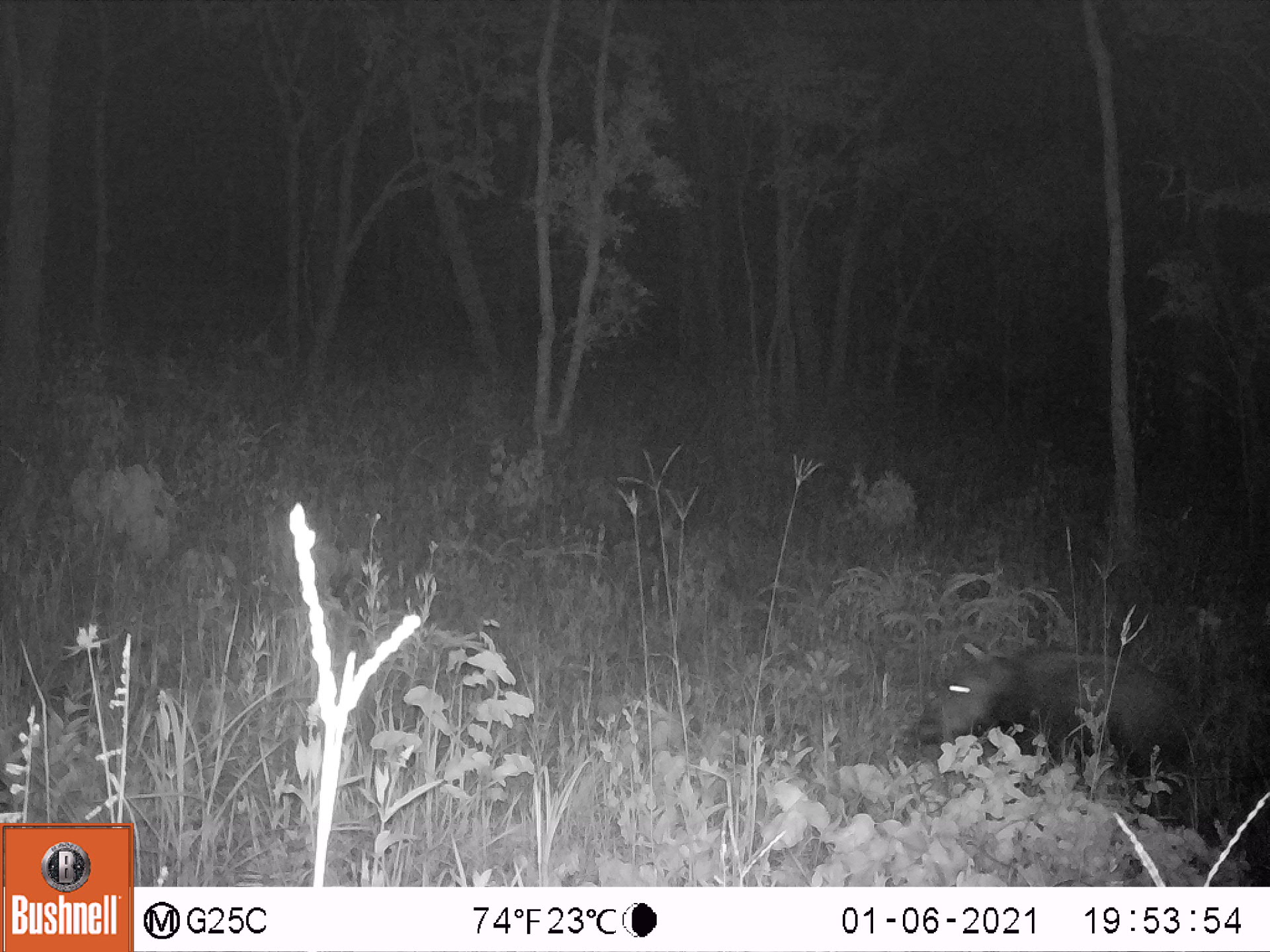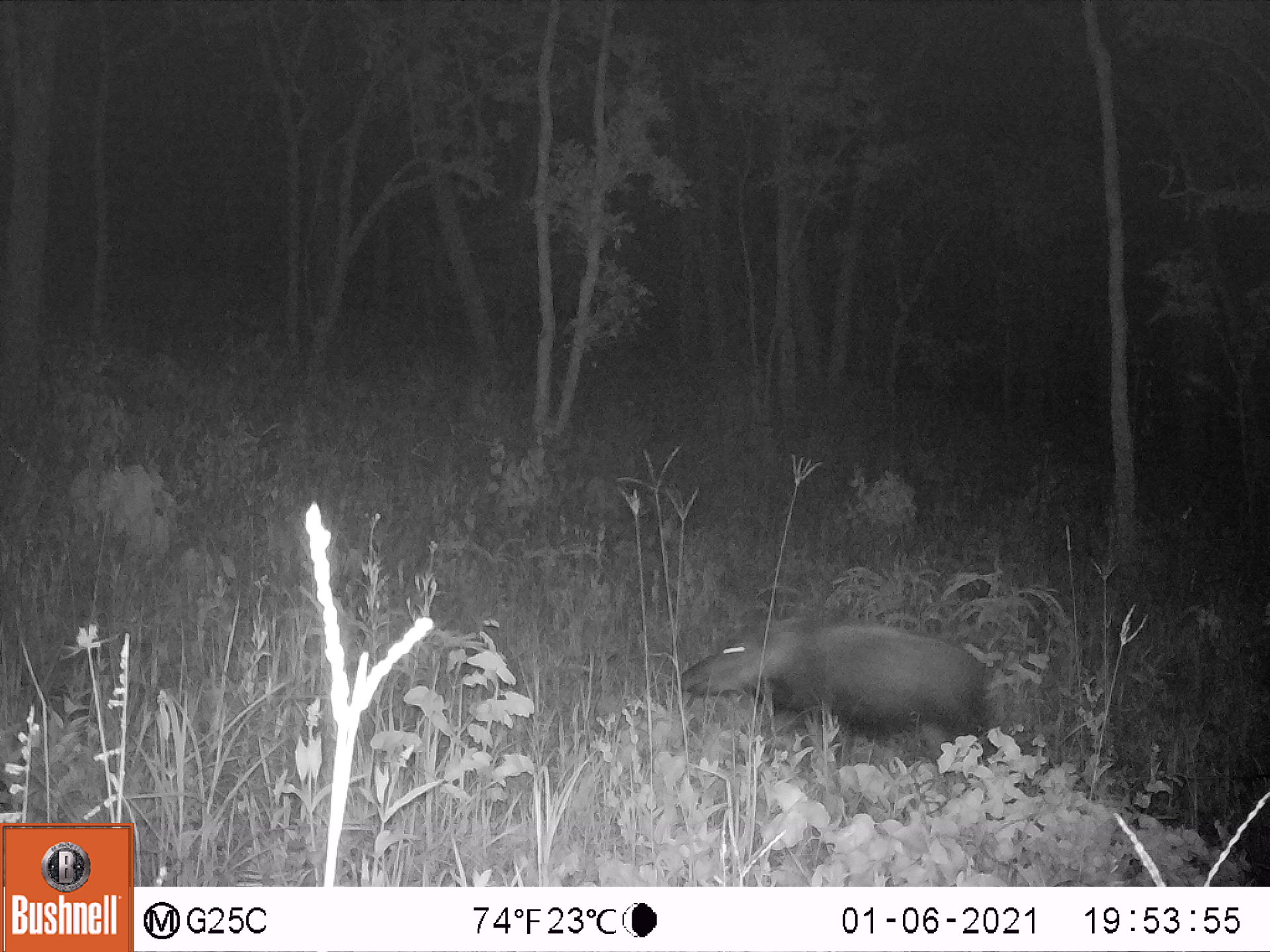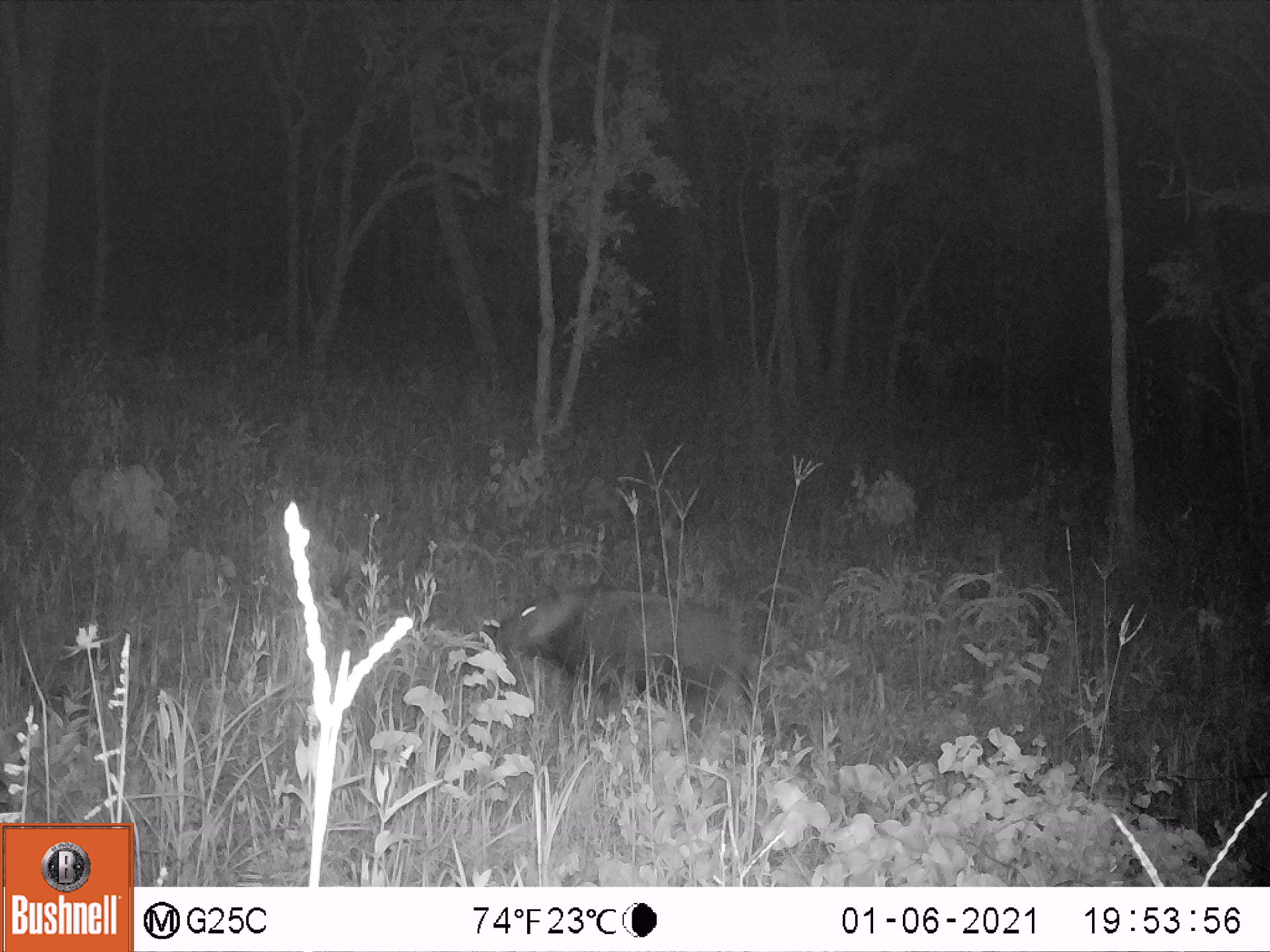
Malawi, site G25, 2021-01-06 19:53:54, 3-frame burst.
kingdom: Animalia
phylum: Chordata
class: Mammalia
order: Artiodactyla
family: Suidae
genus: Potamochoerus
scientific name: Potamochoerus larvatus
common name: bushpig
Bushpig (Potamochoerus larvatus), count 1.